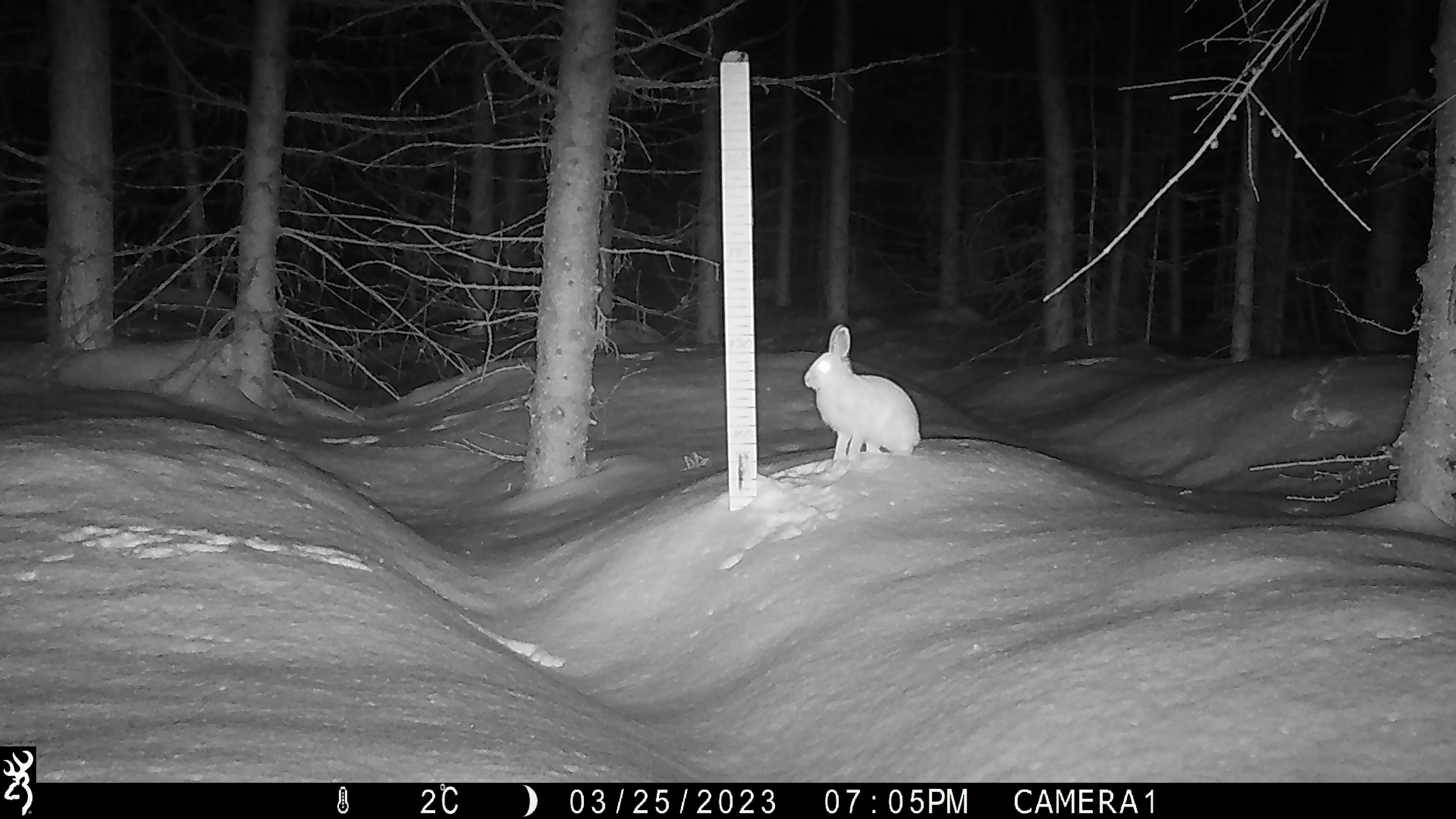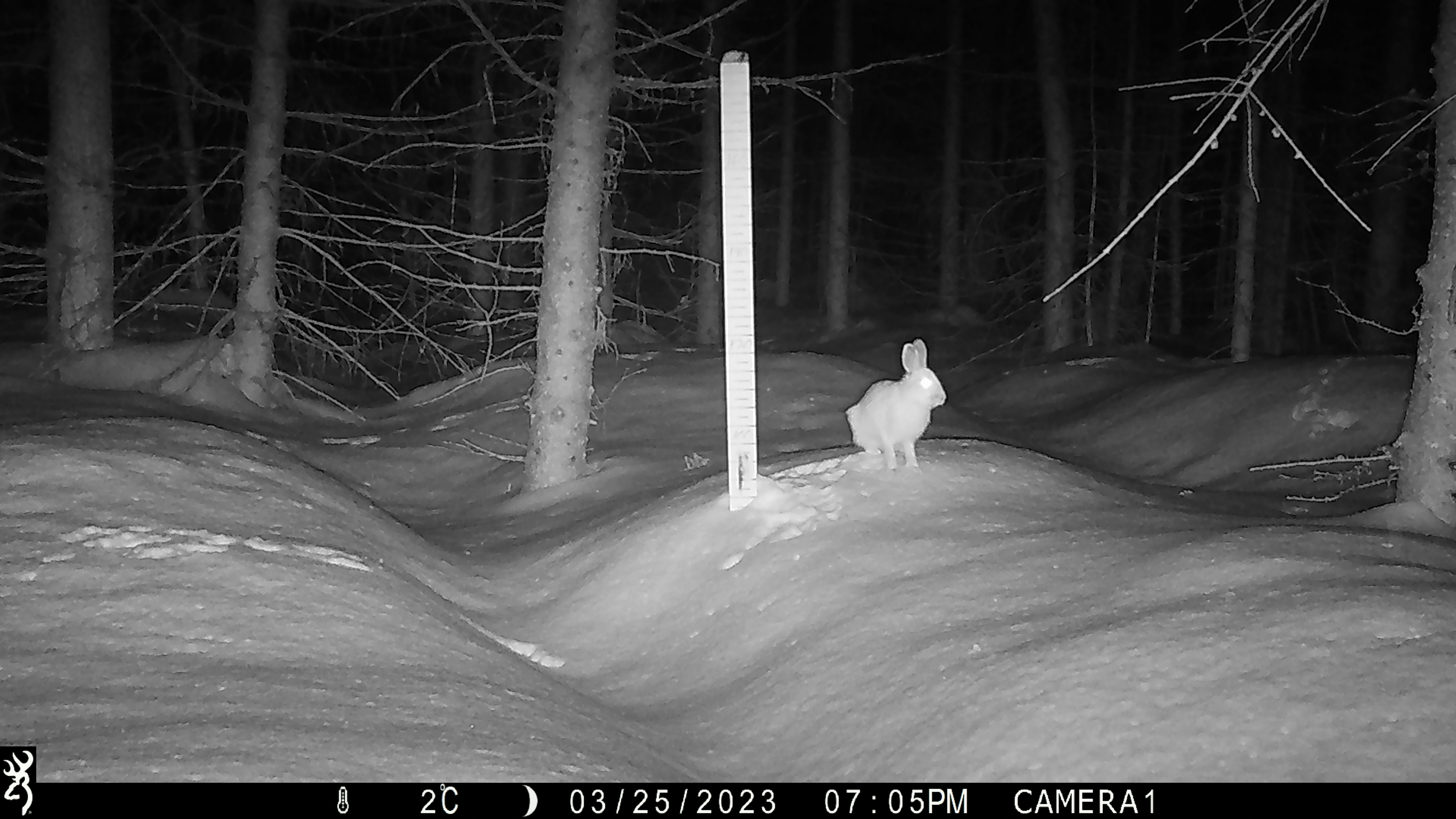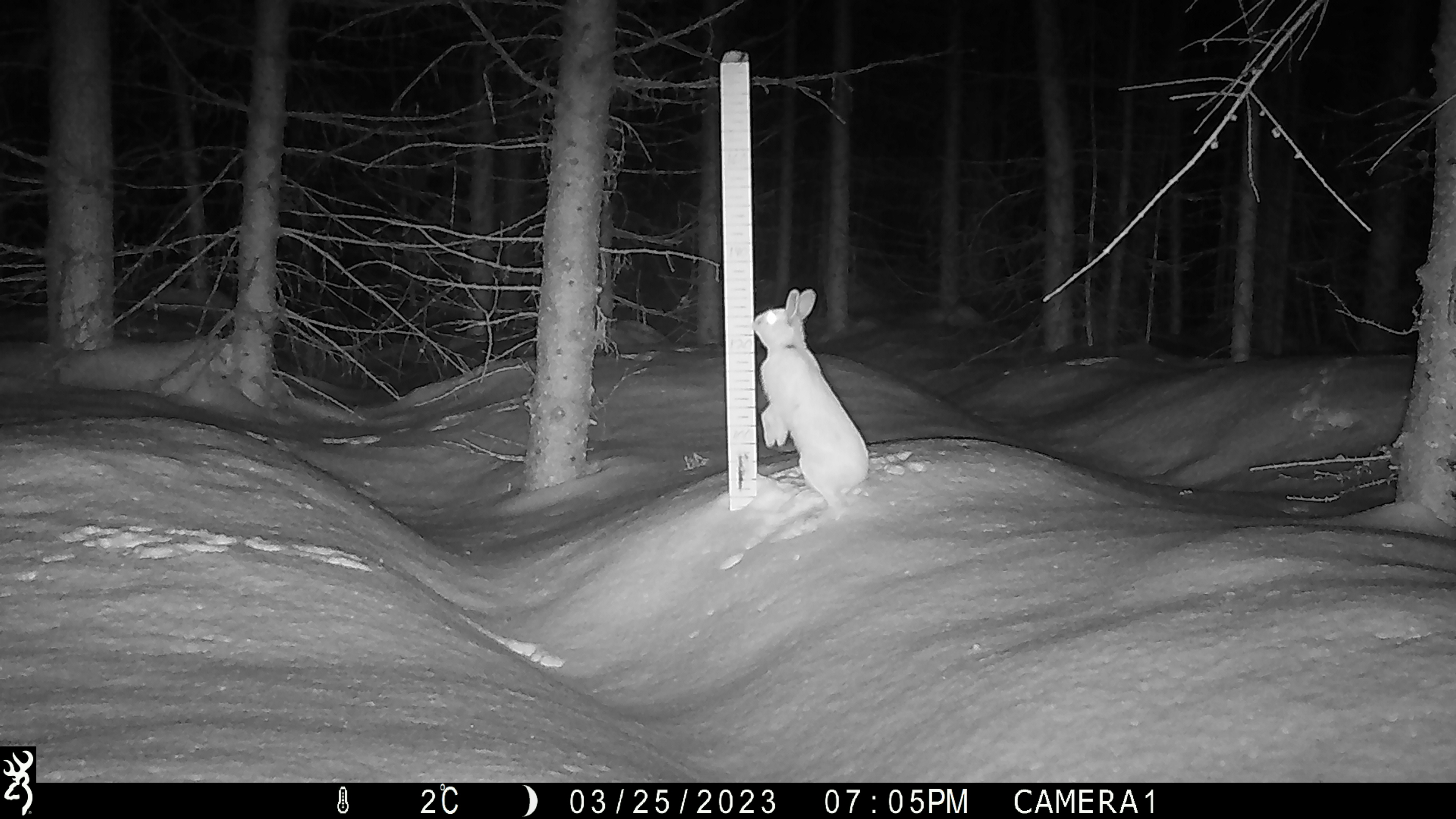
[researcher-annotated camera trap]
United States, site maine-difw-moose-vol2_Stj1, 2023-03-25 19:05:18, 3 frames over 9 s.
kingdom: Animalia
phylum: Chordata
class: Mammalia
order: Lagomorpha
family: Leporidae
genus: Lepus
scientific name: Lepus americanus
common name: snowshoe hare